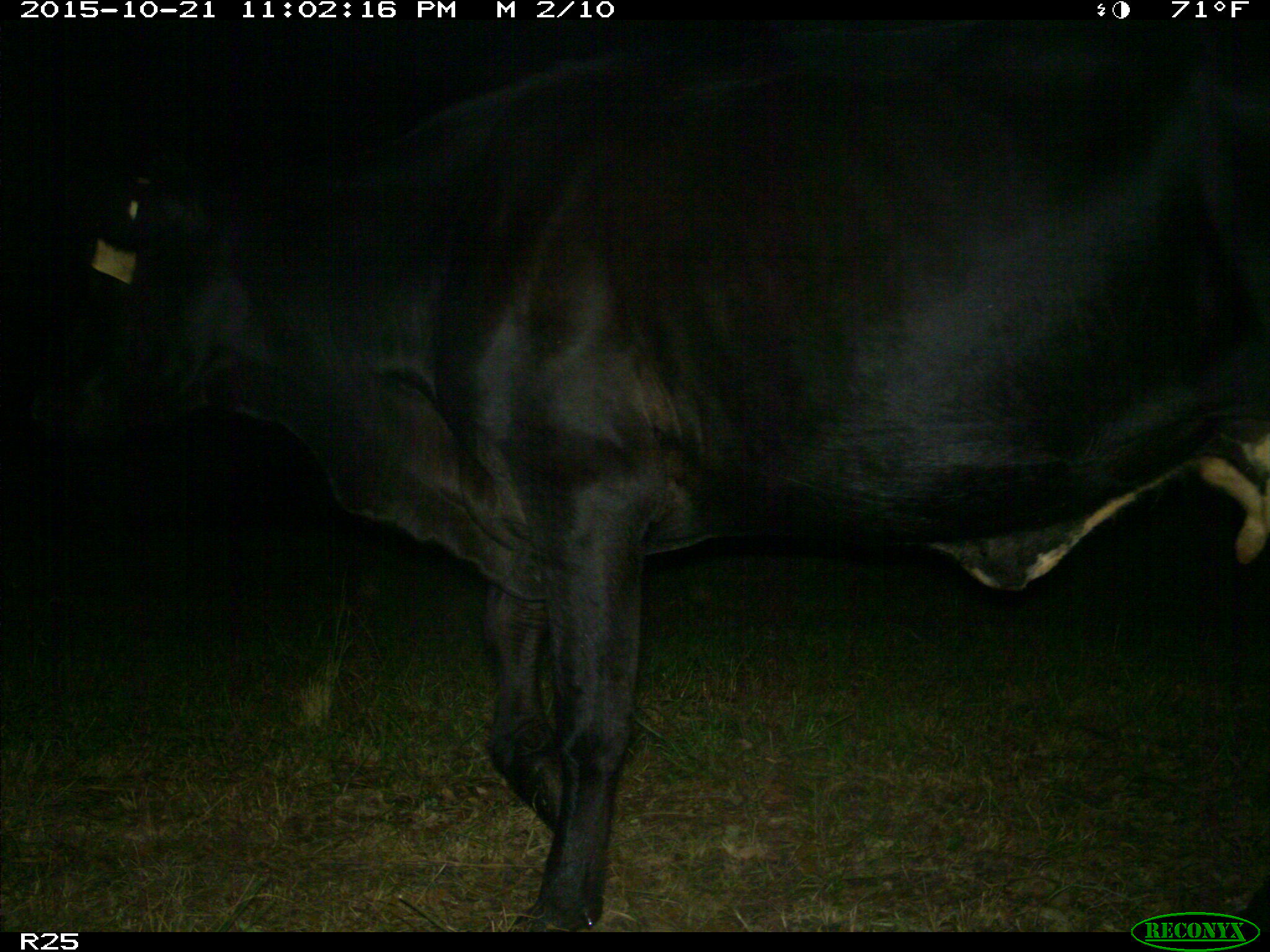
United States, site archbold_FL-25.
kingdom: Animalia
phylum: Chordata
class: Mammalia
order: Artiodactyla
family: Bovidae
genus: Bos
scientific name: Bos taurus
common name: domestic cow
Bos taurus (domestic cow).